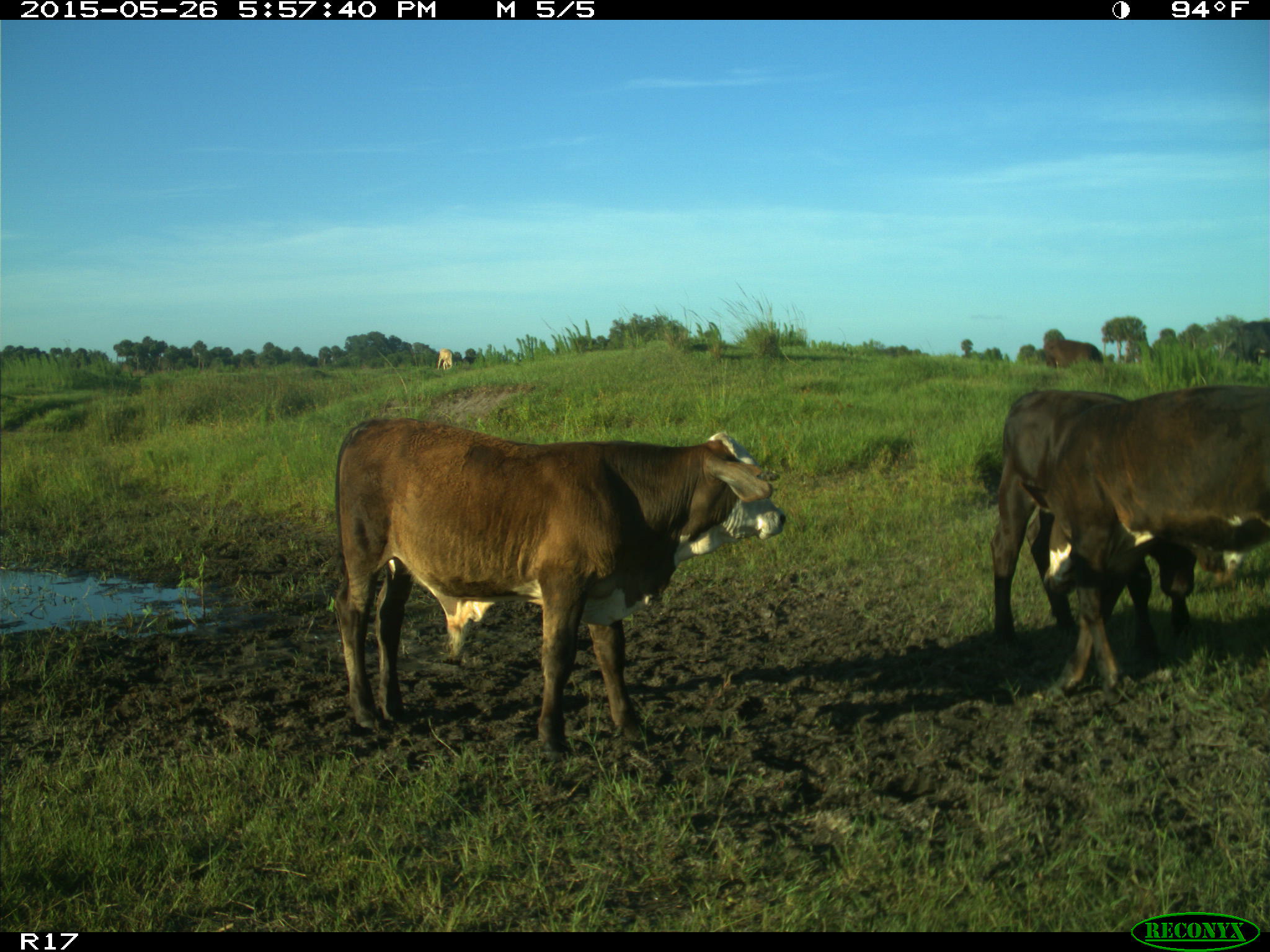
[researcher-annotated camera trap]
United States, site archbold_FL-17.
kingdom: Animalia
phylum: Chordata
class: Mammalia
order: Artiodactyla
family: Bovidae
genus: Bos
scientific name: Bos taurus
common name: domestic cow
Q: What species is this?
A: Bos taurus (domestic cow).